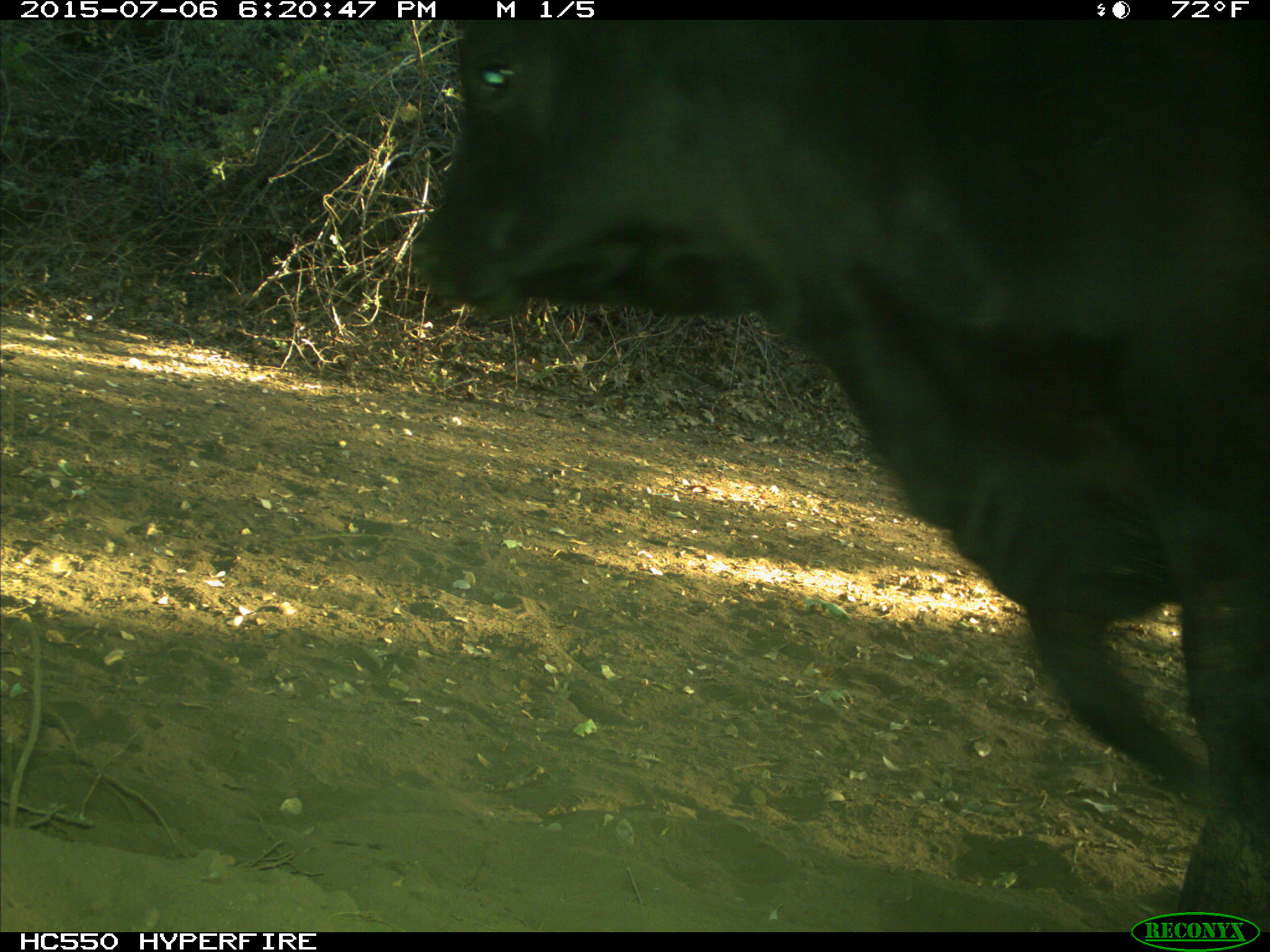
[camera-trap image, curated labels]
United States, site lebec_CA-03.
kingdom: Animalia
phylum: Chordata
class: Mammalia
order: Artiodactyla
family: Bovidae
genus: Bos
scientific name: Bos taurus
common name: domestic cow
Bos taurus (domestic cow).